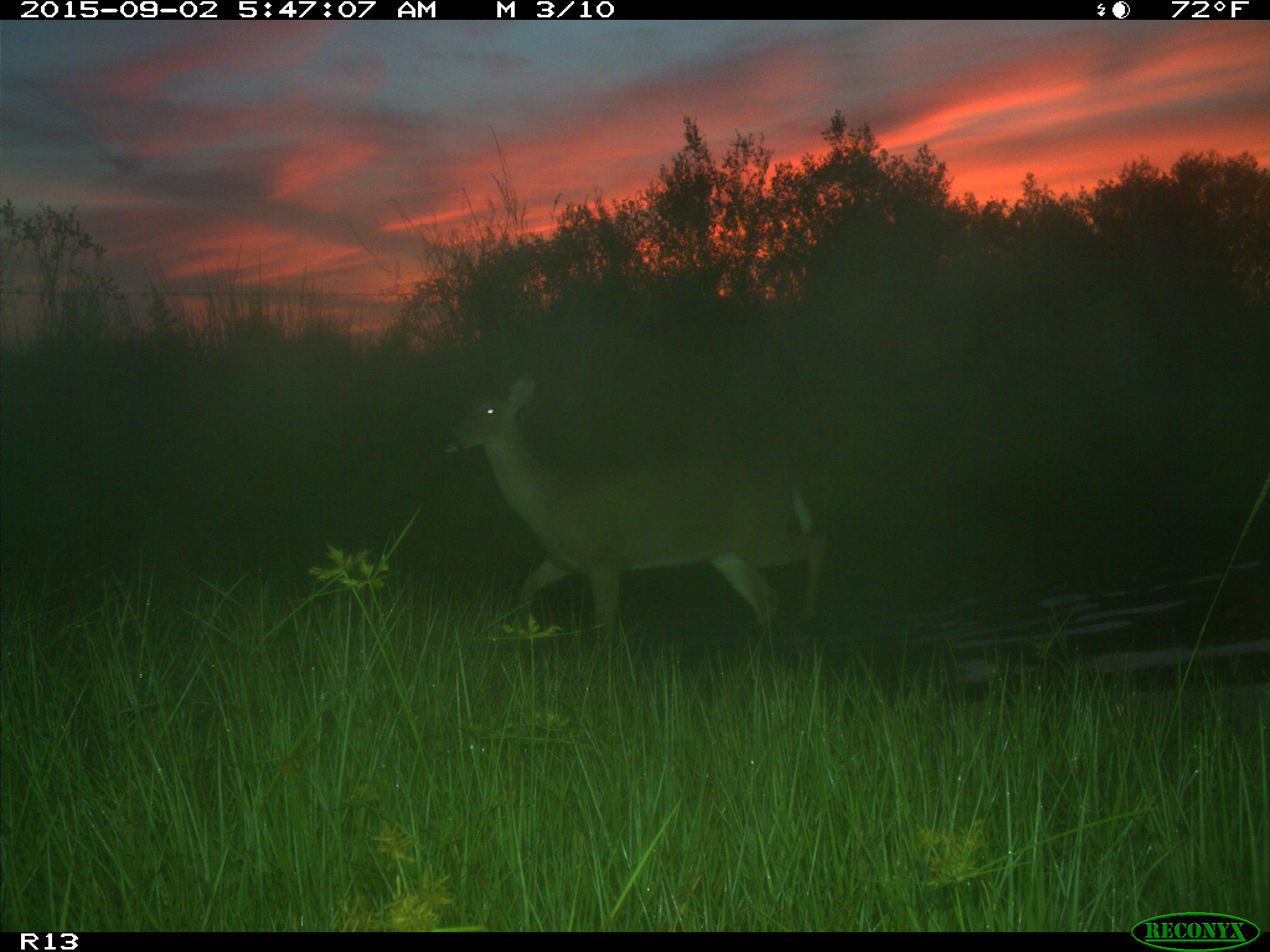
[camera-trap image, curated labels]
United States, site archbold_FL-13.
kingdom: Animalia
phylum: Chordata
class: Mammalia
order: Artiodactyla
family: Cervidae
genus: Odocoileus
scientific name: Odocoileus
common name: deer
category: unidentified deer